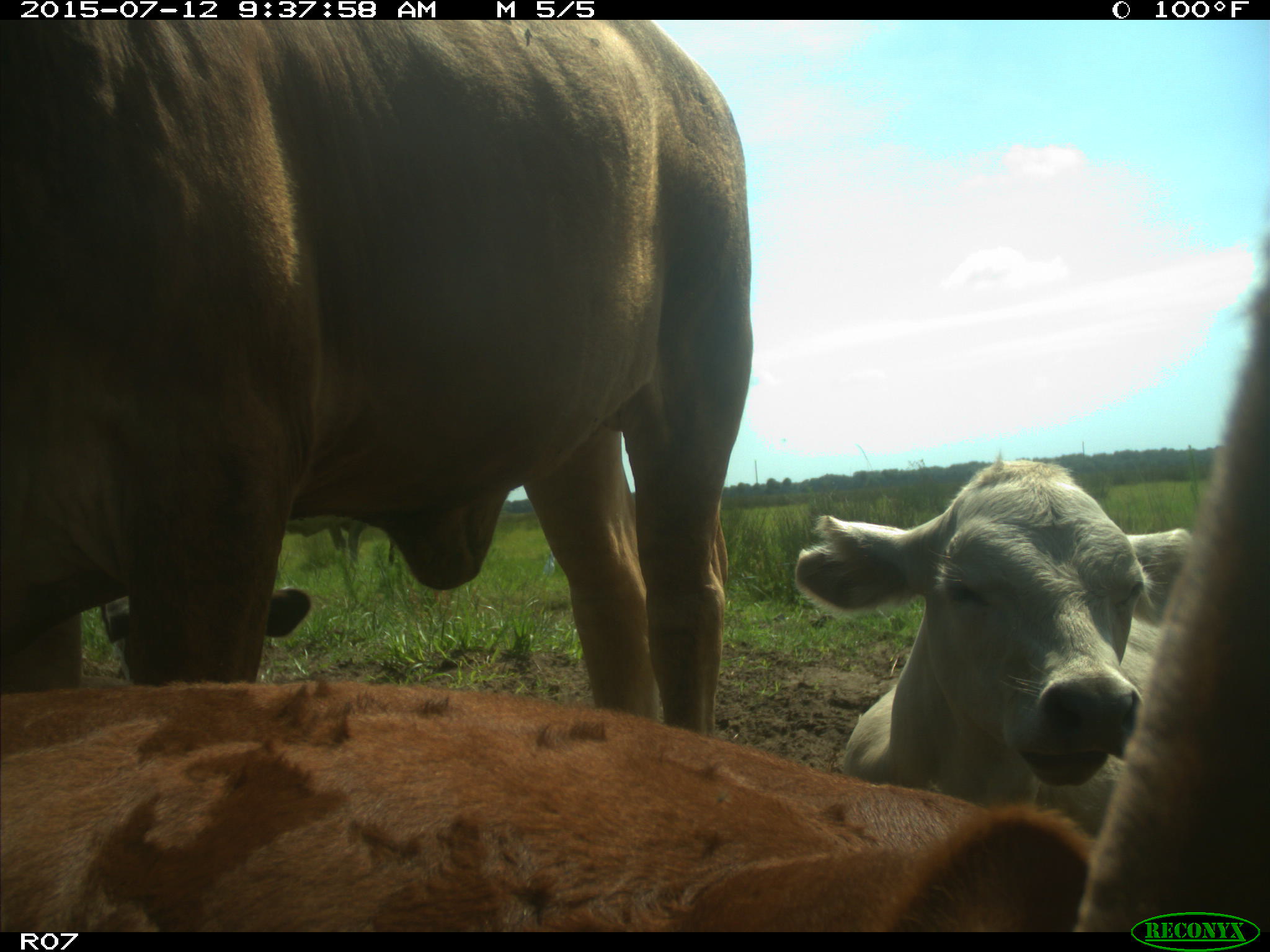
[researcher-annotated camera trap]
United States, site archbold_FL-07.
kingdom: Animalia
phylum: Chordata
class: Mammalia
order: Artiodactyla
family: Bovidae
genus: Bos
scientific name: Bos taurus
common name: domestic cow